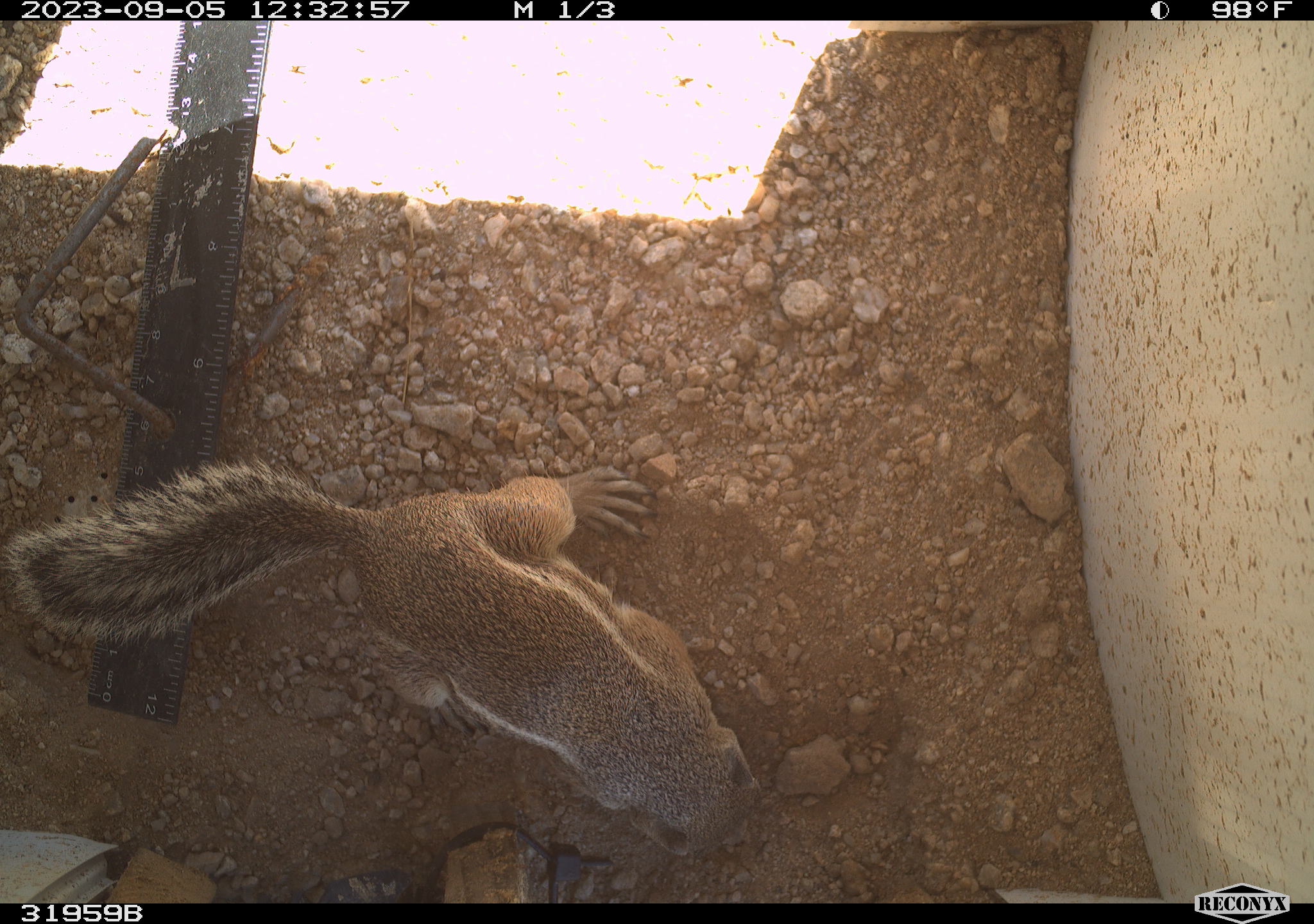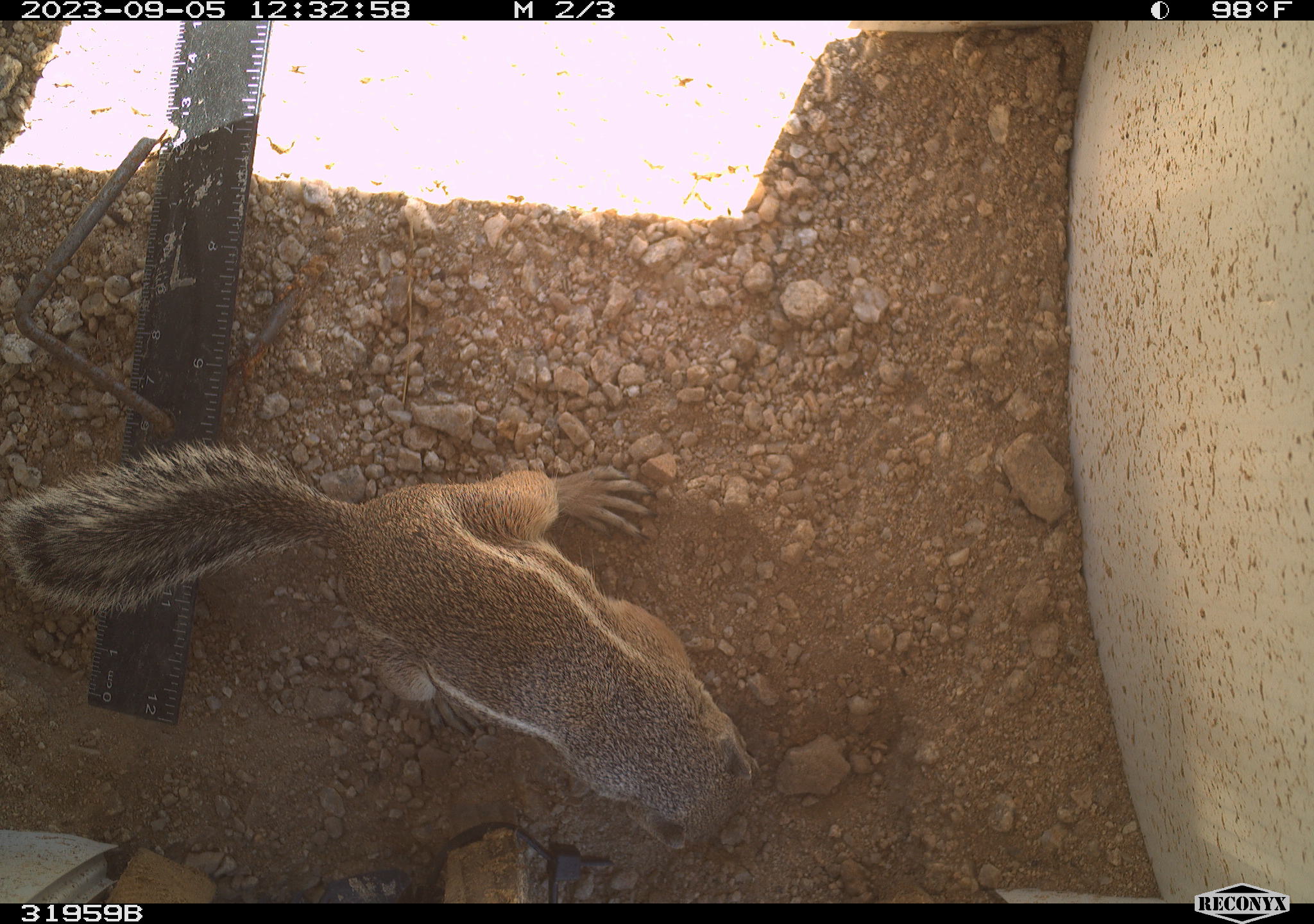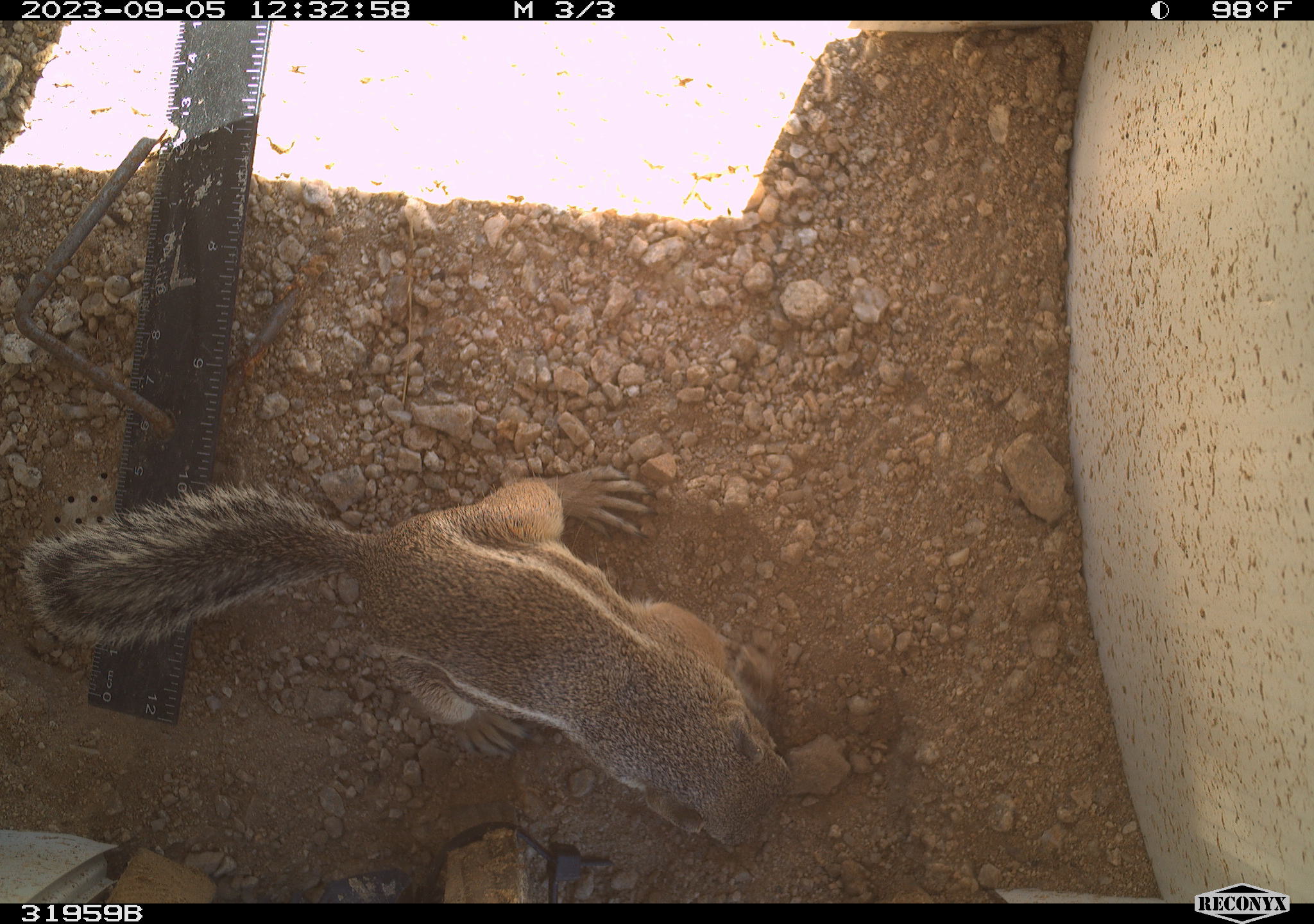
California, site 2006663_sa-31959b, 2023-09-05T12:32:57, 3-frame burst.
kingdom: Animalia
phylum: Chordata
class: Mammalia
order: Rodentia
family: Sciuridae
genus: Ammospermophilus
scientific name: Ammospermophilus leucurus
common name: white-tailed antelope squirrel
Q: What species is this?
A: White-tailed antelope squirrel (Ammospermophilus leucurus).